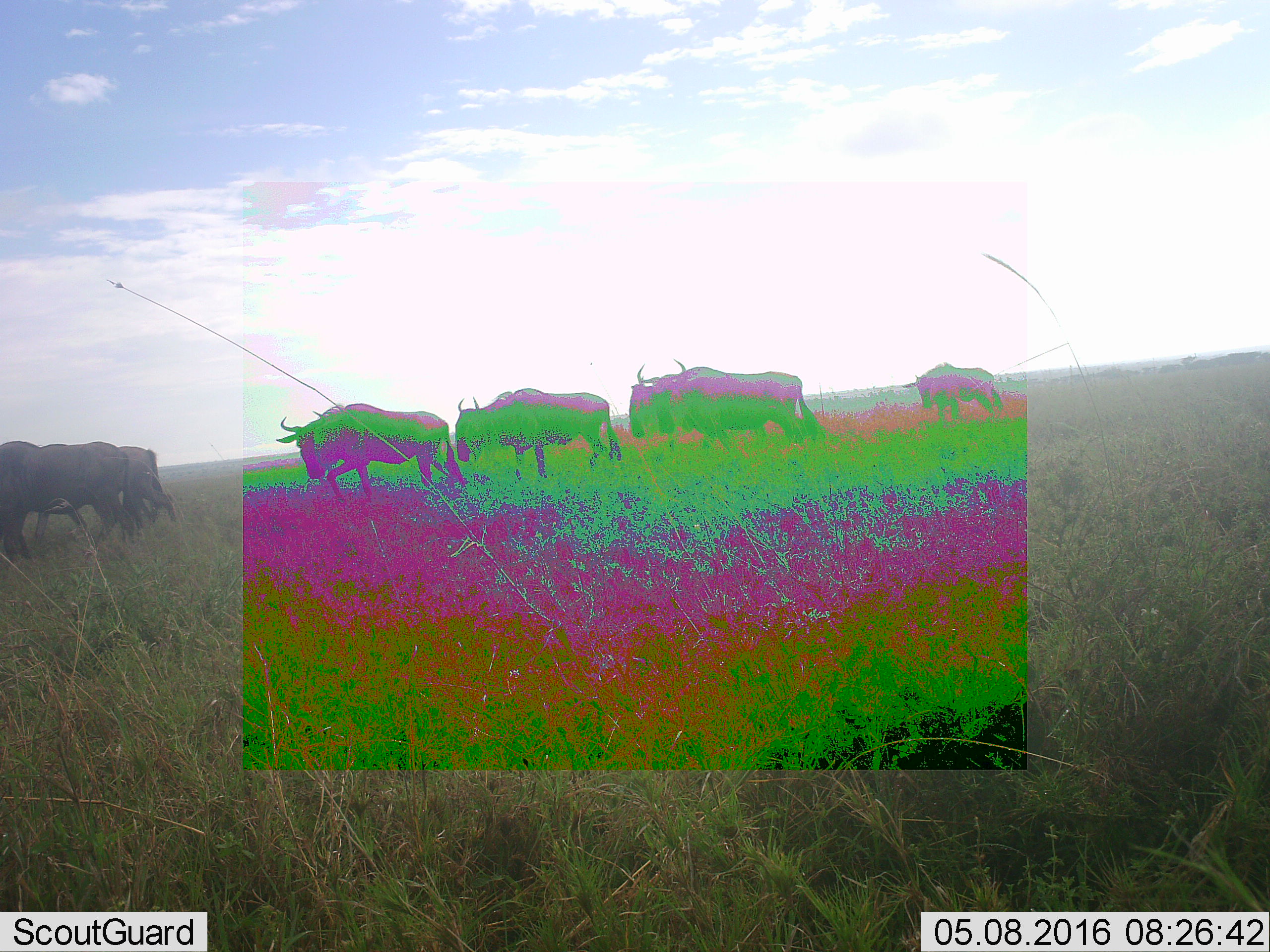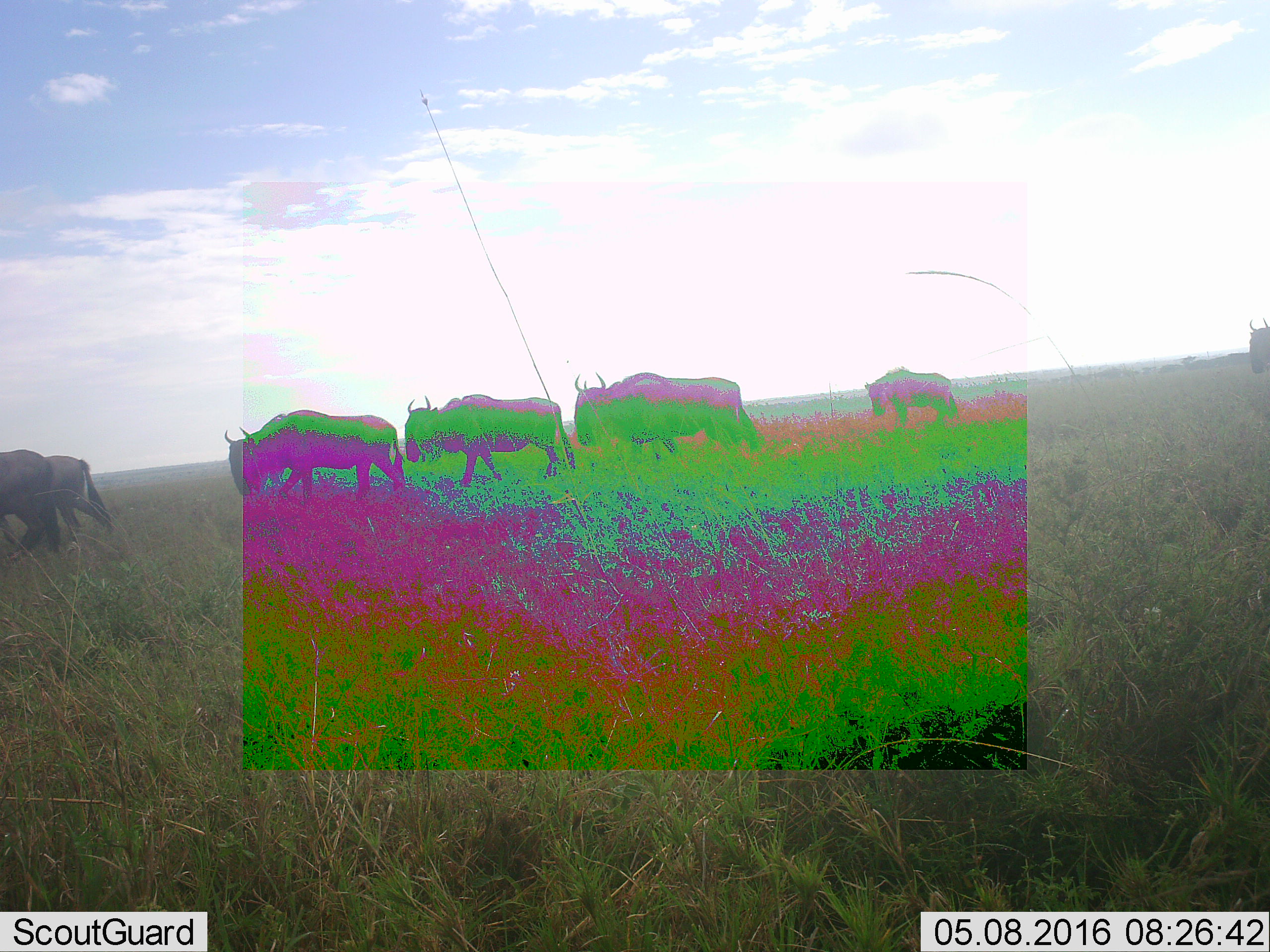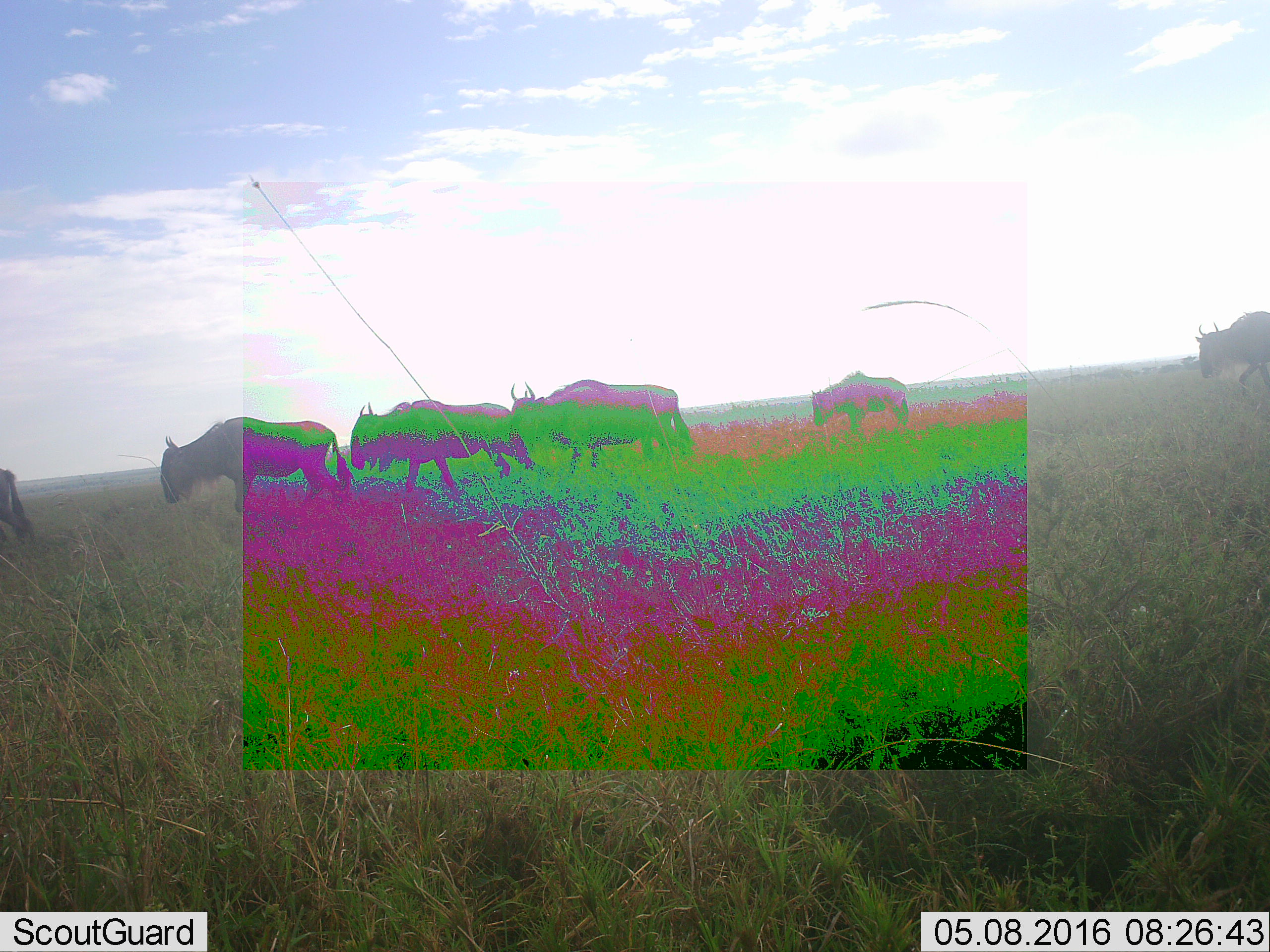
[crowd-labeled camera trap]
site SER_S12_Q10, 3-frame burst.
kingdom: Animalia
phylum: Chordata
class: Mammalia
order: Artiodactyla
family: Bovidae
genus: Connochaetes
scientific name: Connochaetes taurinus taurinus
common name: blue wildebeest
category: wildebeestblue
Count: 8.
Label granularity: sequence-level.